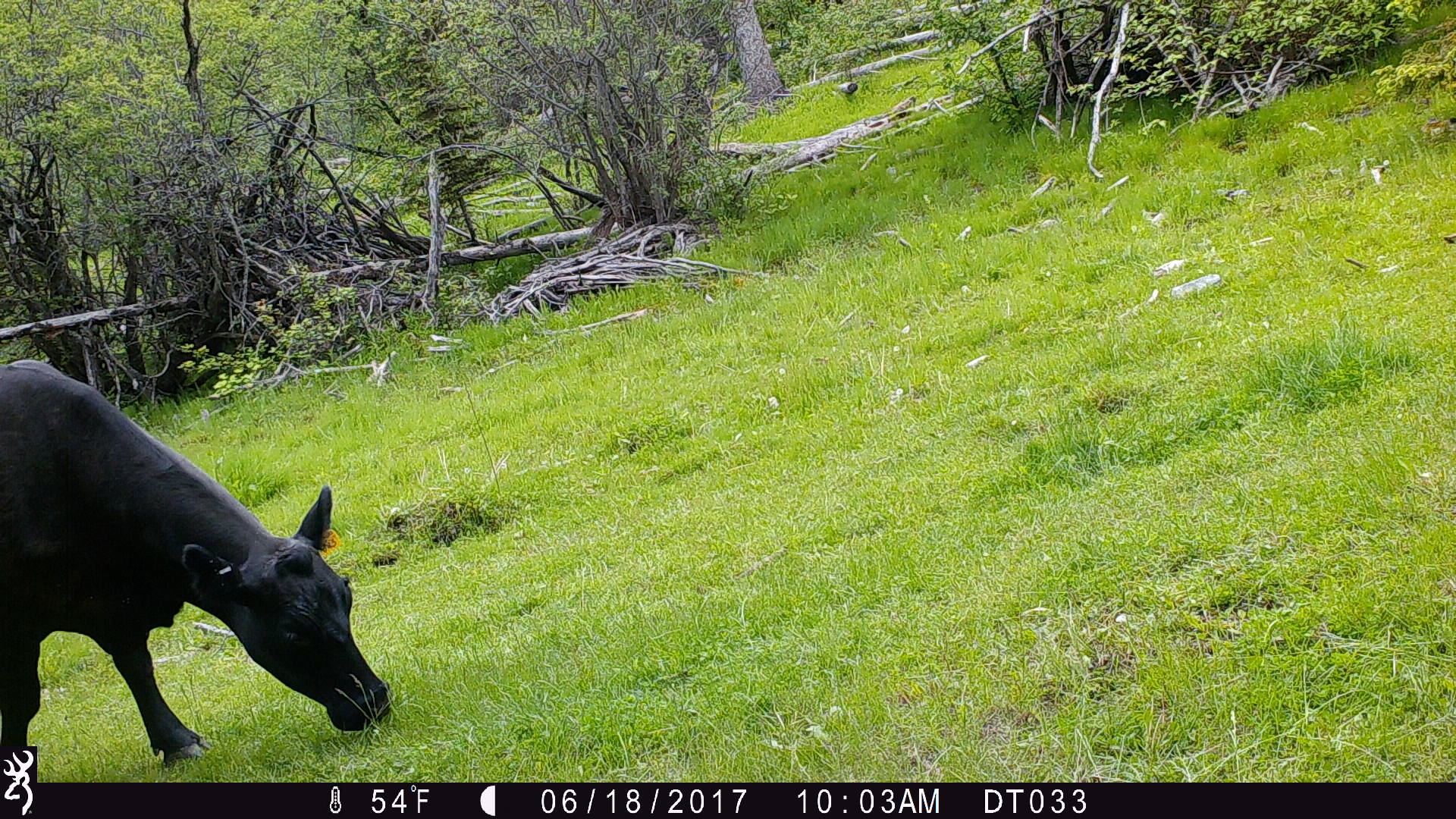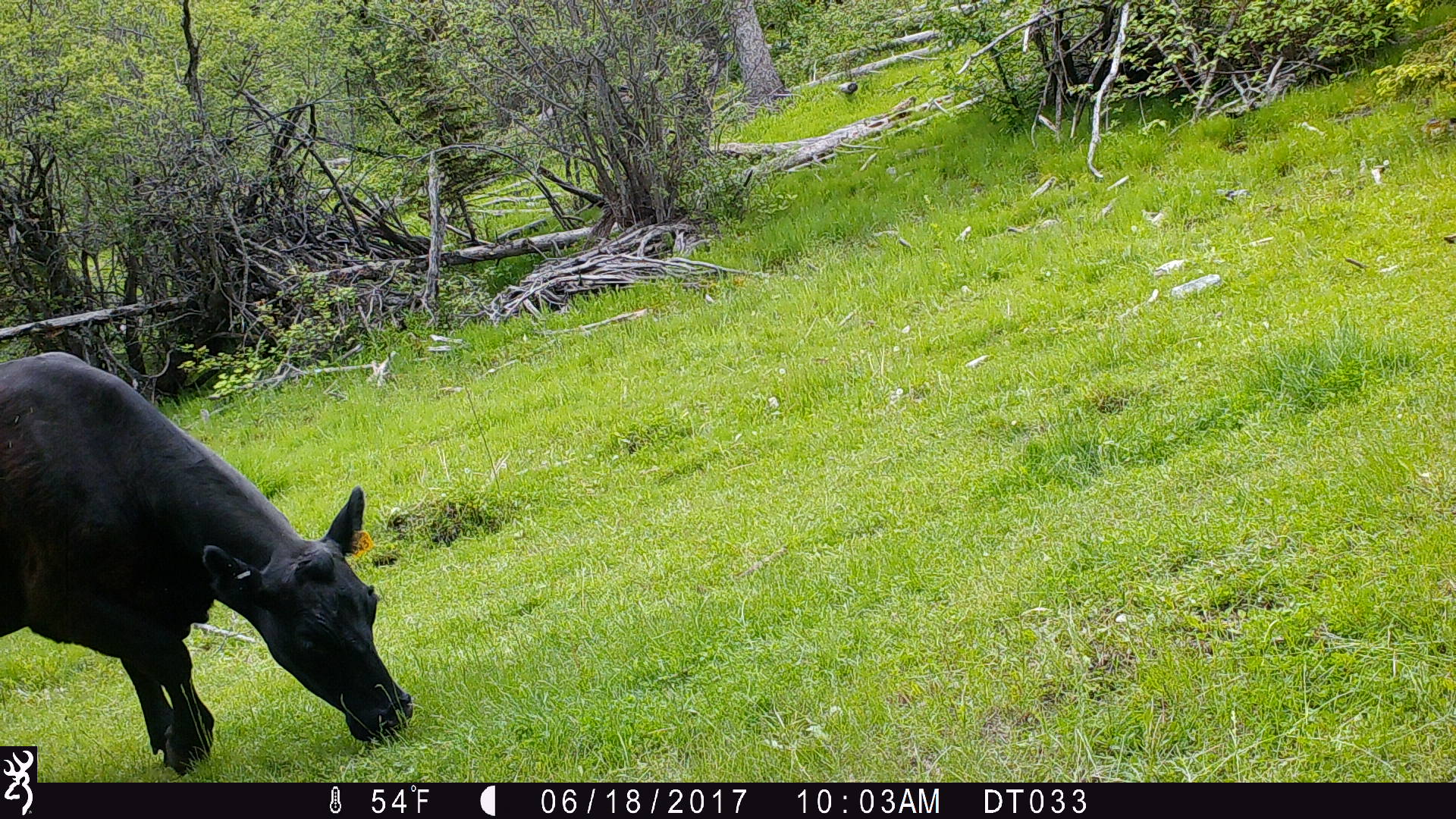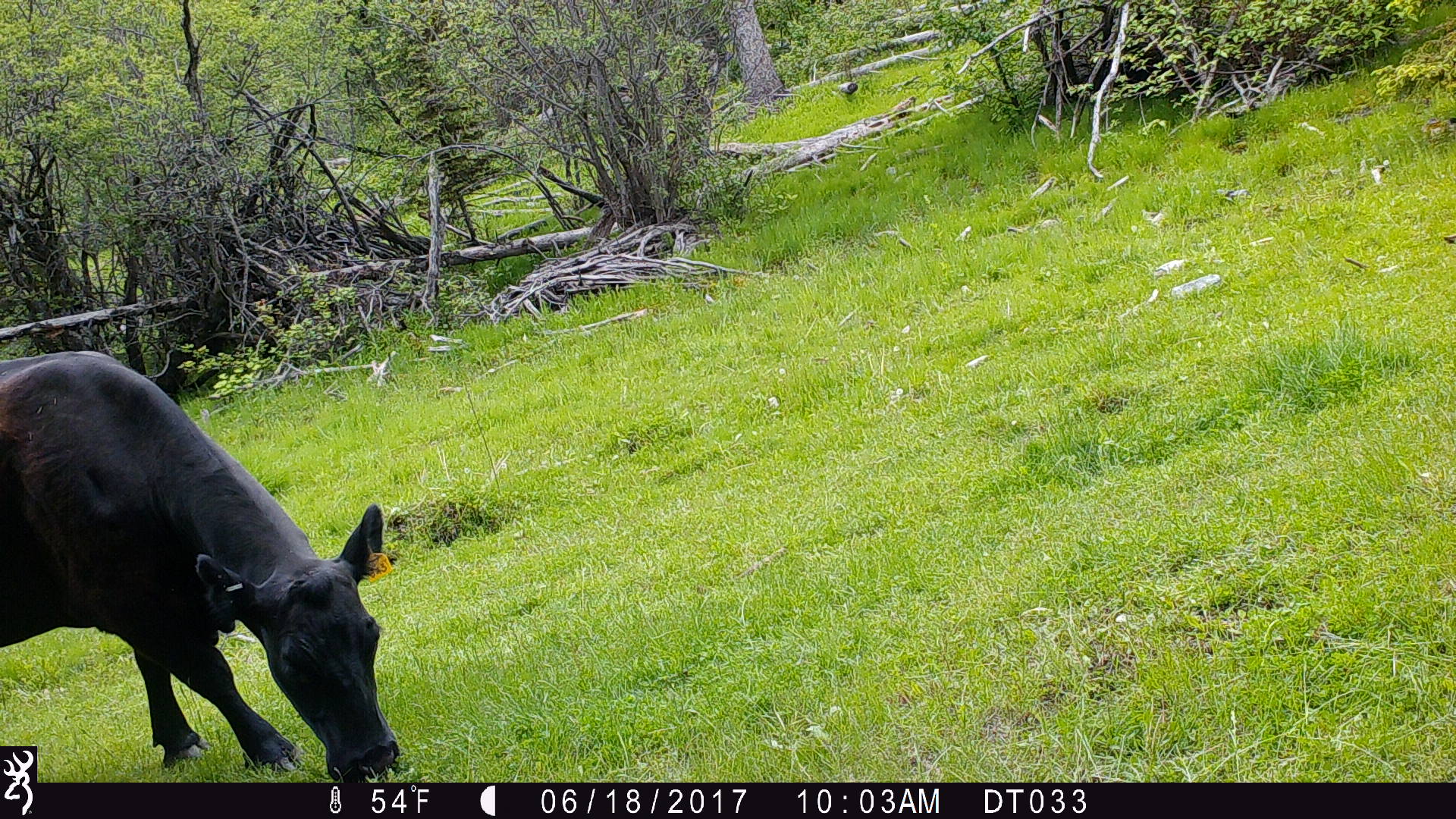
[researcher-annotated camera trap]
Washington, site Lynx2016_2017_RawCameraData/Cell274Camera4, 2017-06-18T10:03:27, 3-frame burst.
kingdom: Animalia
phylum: Chordata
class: Mammalia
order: Artiodactyla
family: Bovidae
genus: Bos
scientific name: Bos taurus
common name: domestic cattle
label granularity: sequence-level